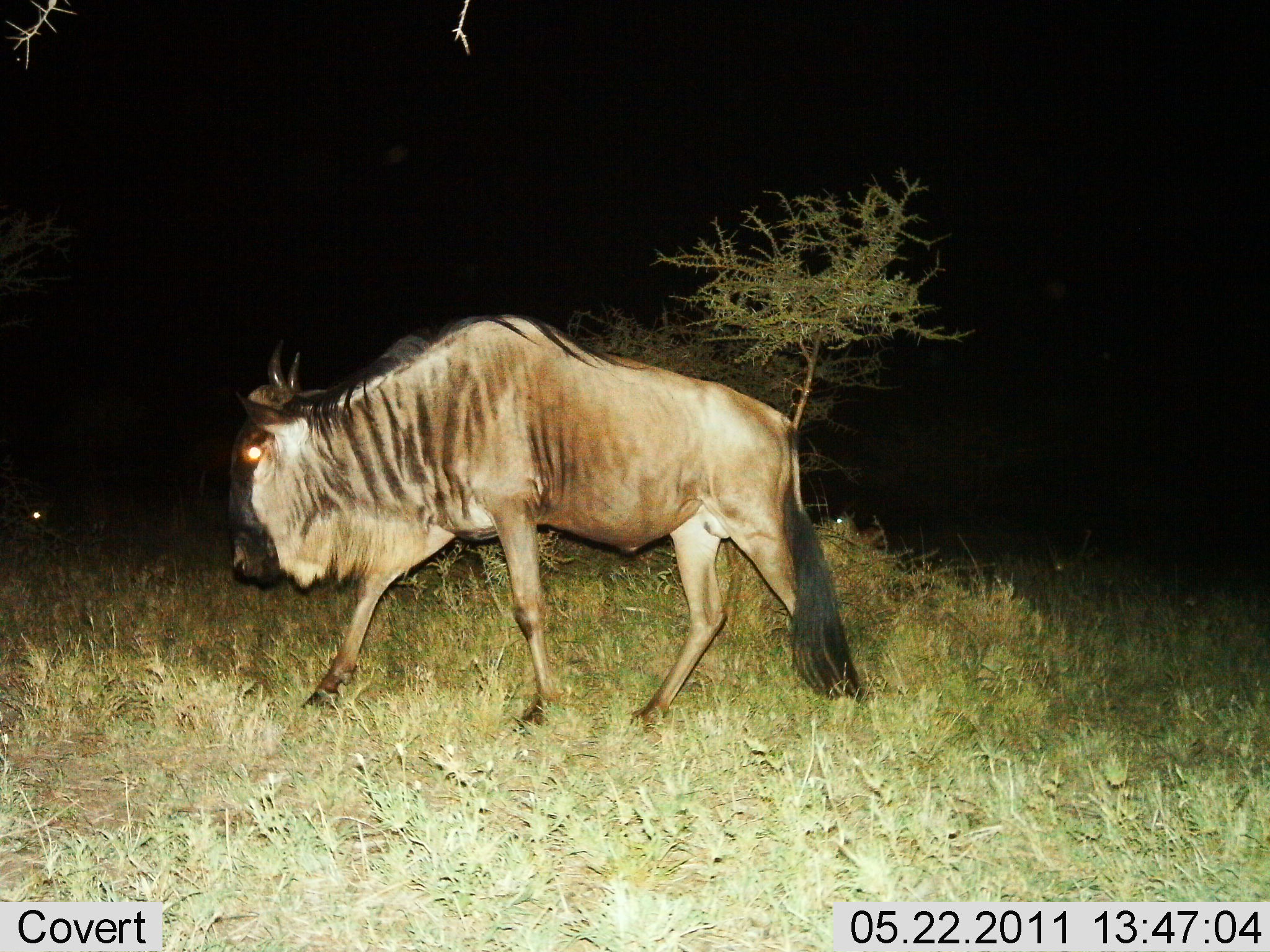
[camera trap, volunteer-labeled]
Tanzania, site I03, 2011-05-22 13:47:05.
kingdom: Animalia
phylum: Chordata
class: Mammalia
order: Artiodactyla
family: Bovidae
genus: Connochaetes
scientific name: Connochaetes taurinus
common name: blue wildebeest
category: wildebeest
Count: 1.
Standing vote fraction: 0%.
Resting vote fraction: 0%.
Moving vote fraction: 100%.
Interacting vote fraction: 0%.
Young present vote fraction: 0%.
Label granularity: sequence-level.